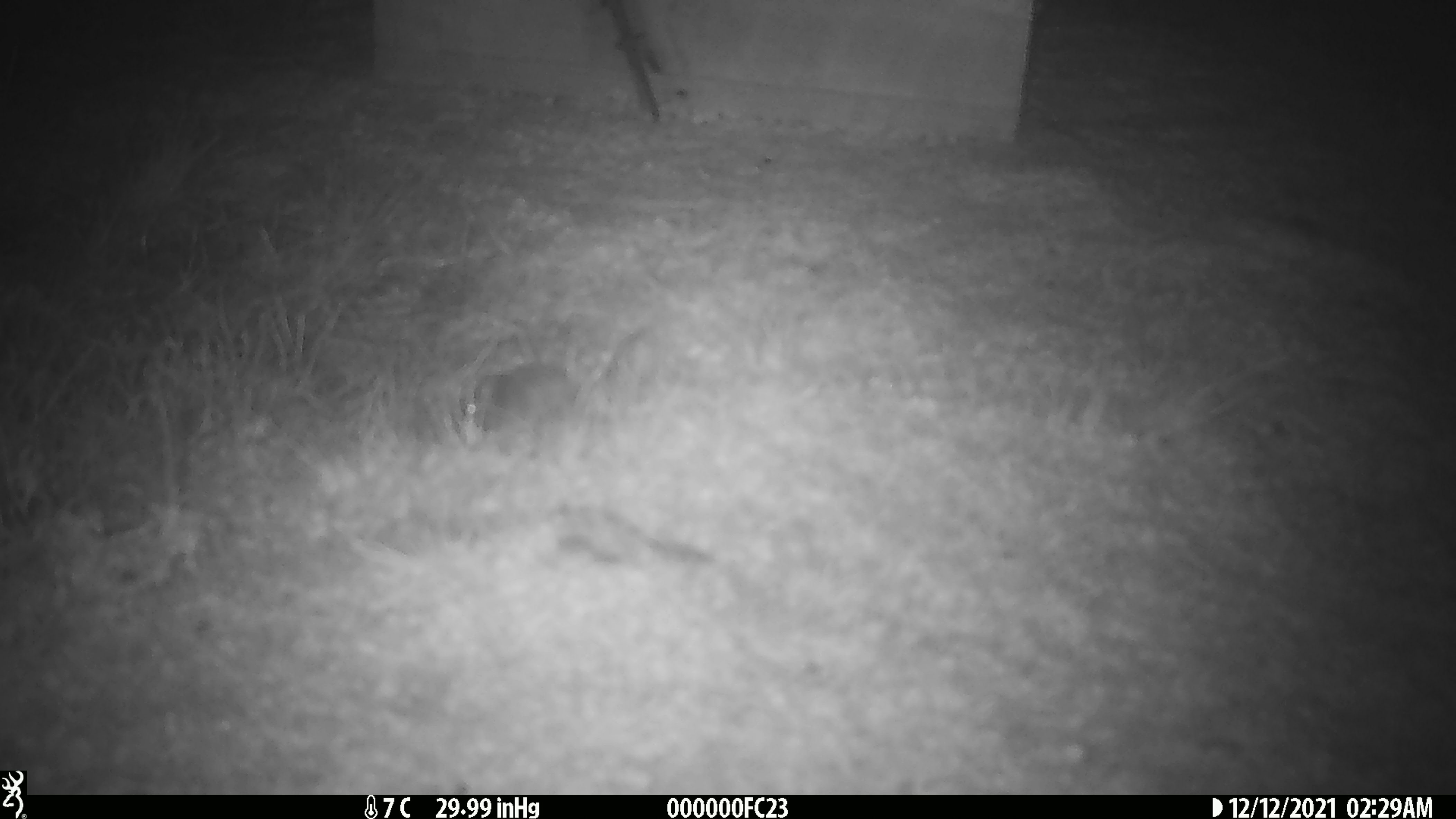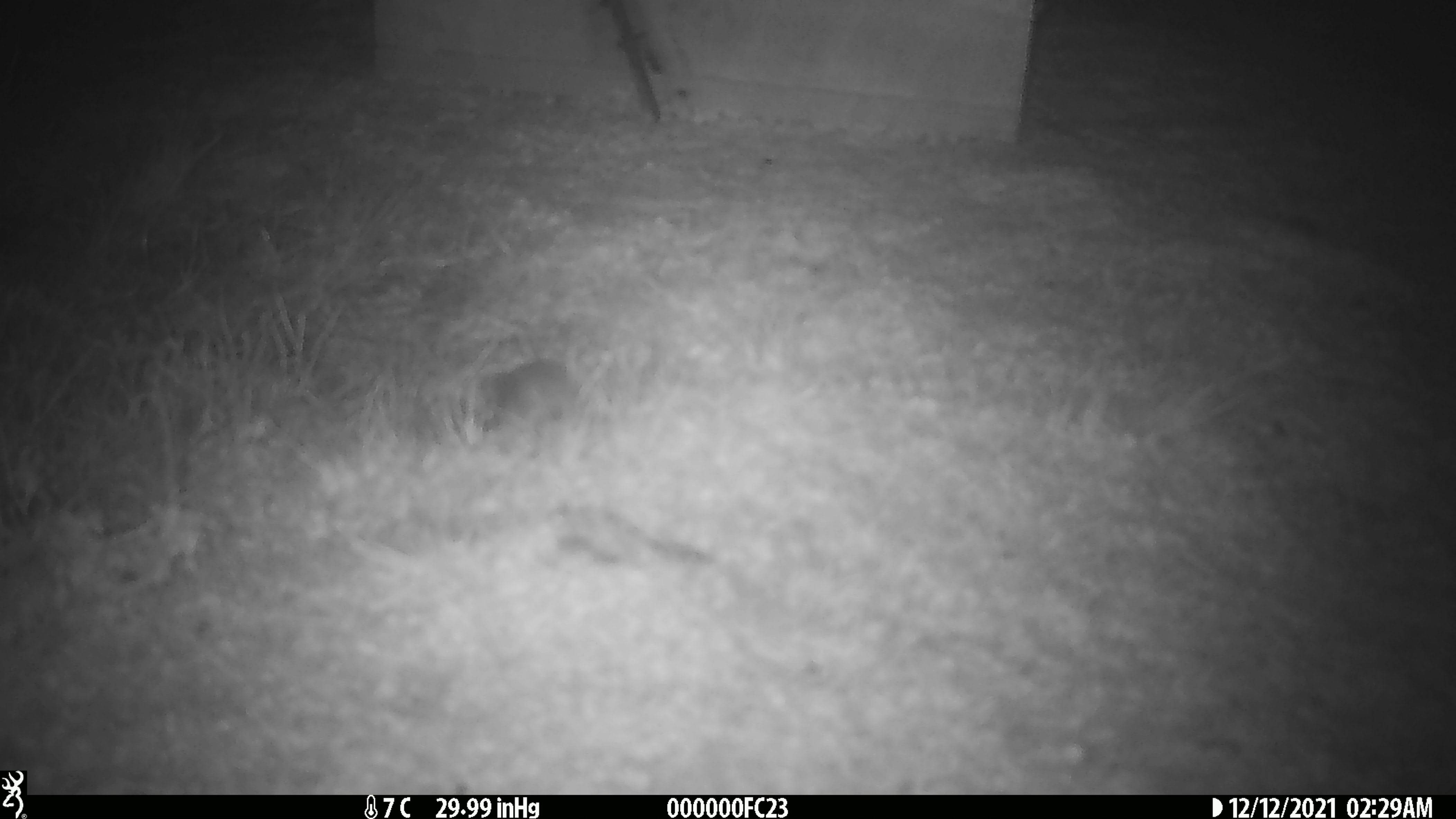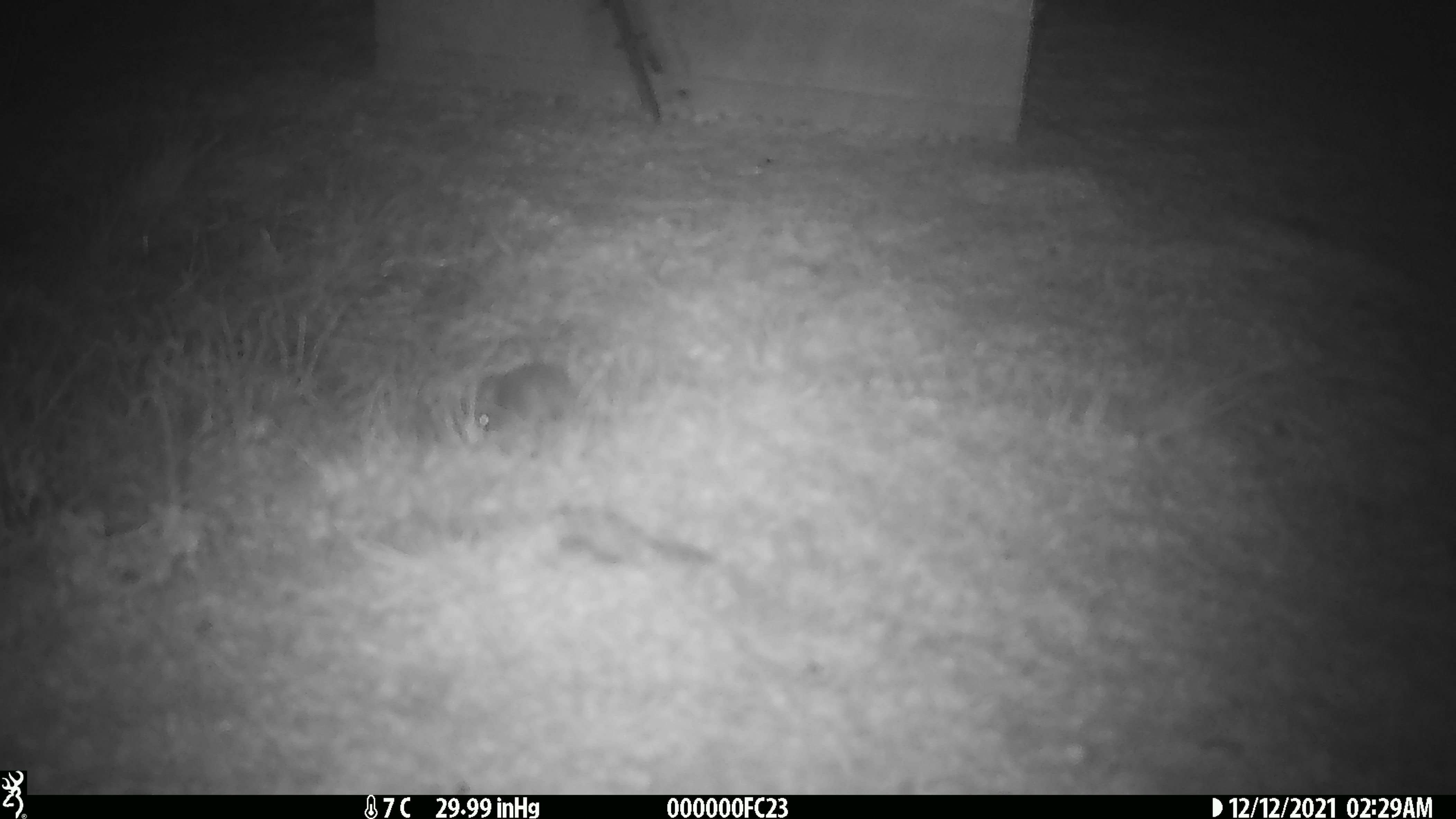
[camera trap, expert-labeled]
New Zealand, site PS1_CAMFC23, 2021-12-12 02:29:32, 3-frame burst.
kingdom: Animalia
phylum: Chordata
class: Mammalia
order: Rodentia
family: Muridae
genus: Mus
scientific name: Mus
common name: mouse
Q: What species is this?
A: Mouse (Mus).